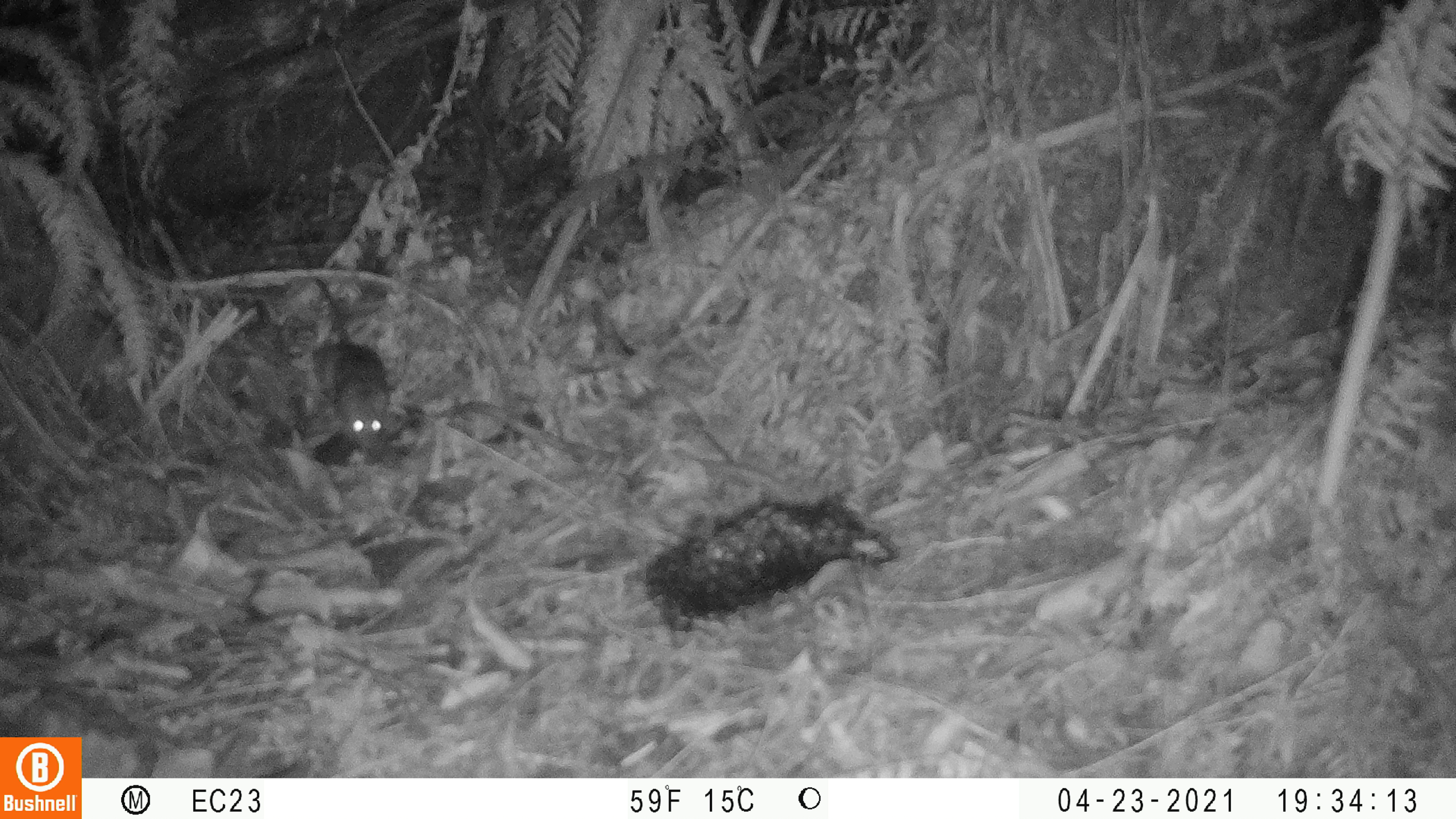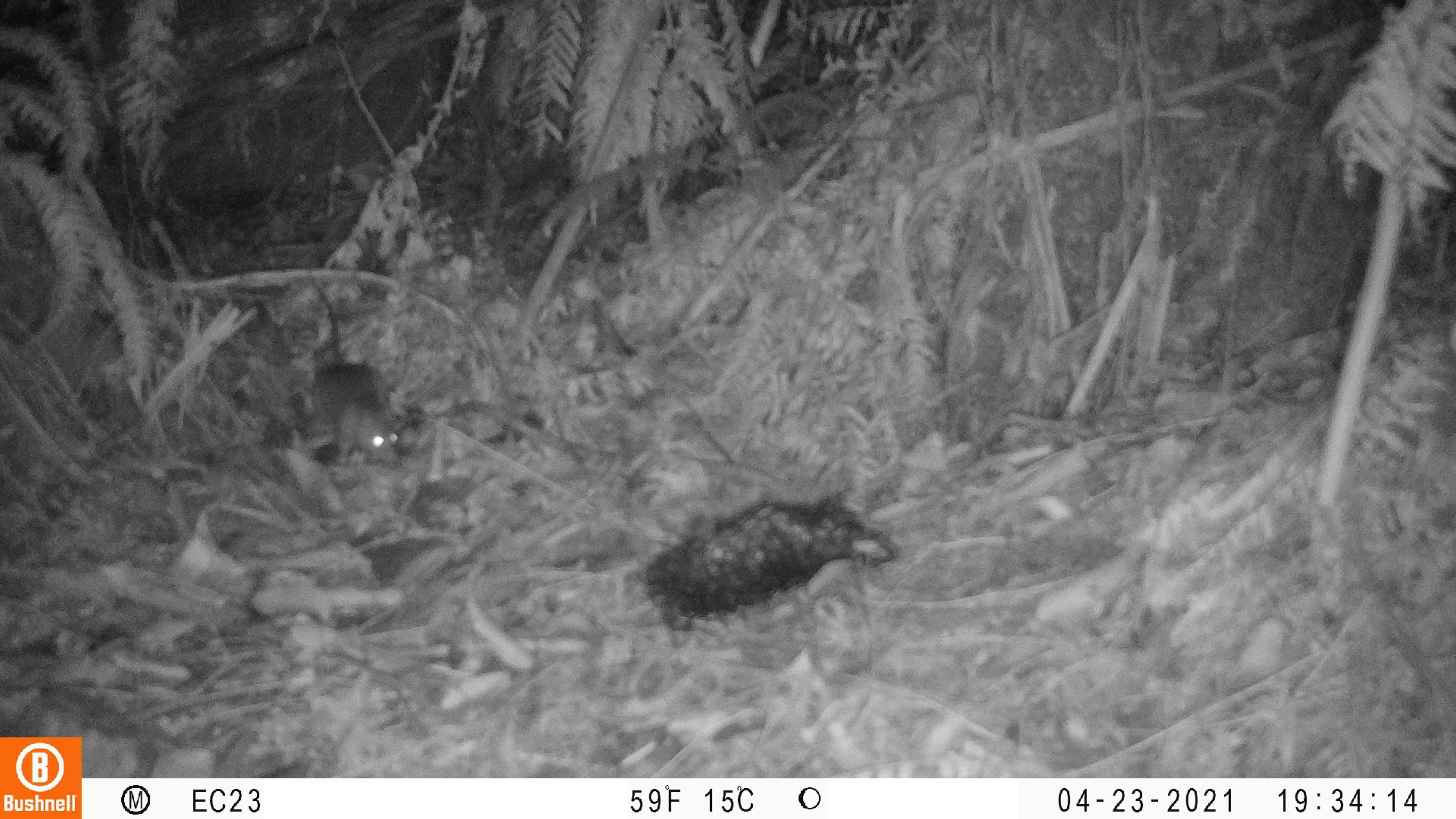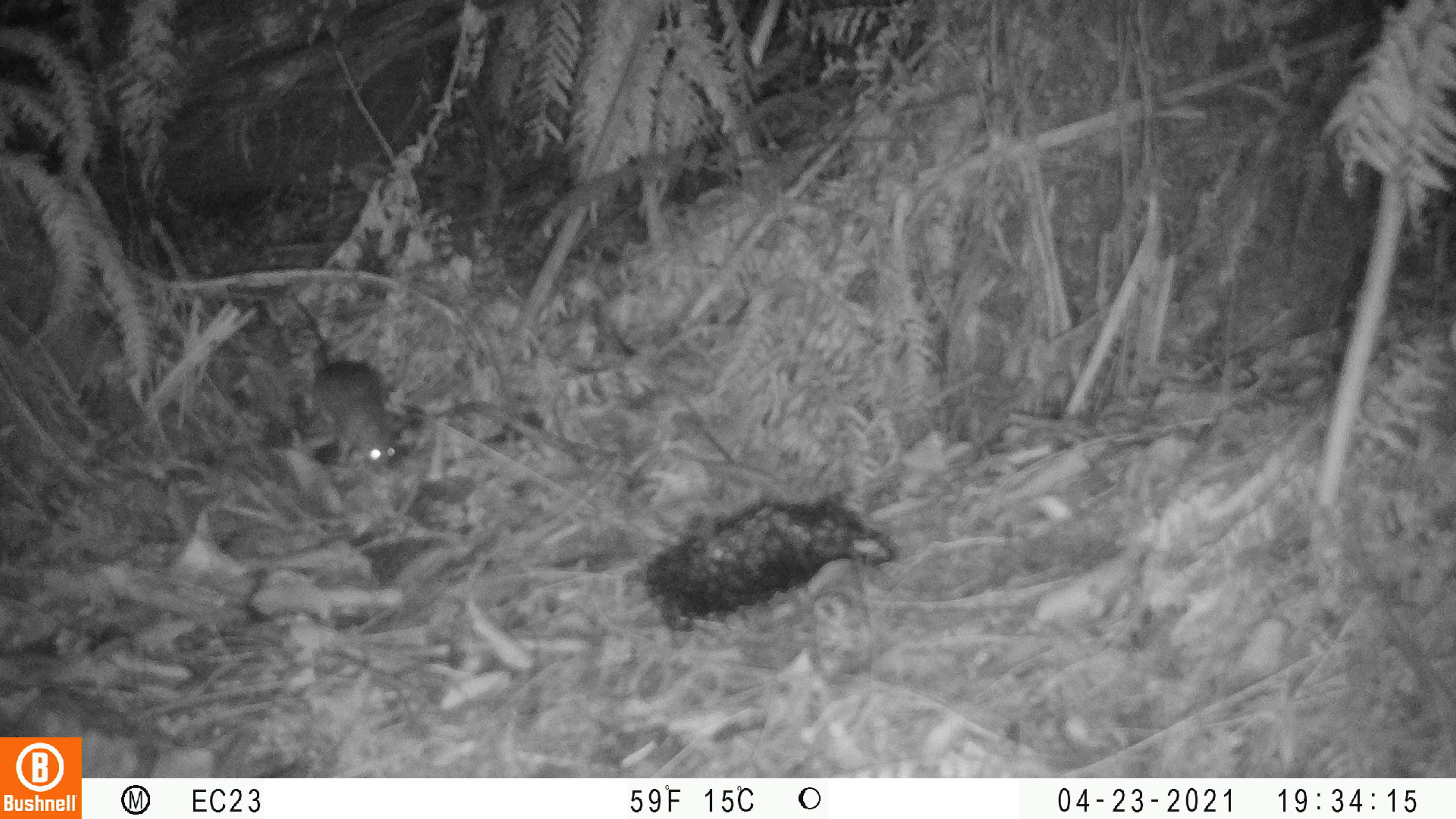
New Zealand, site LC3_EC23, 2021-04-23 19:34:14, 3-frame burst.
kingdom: Animalia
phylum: Chordata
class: Mammalia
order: Rodentia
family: Muridae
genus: Rattus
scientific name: Rattus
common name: rat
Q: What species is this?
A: Rat (Rattus).